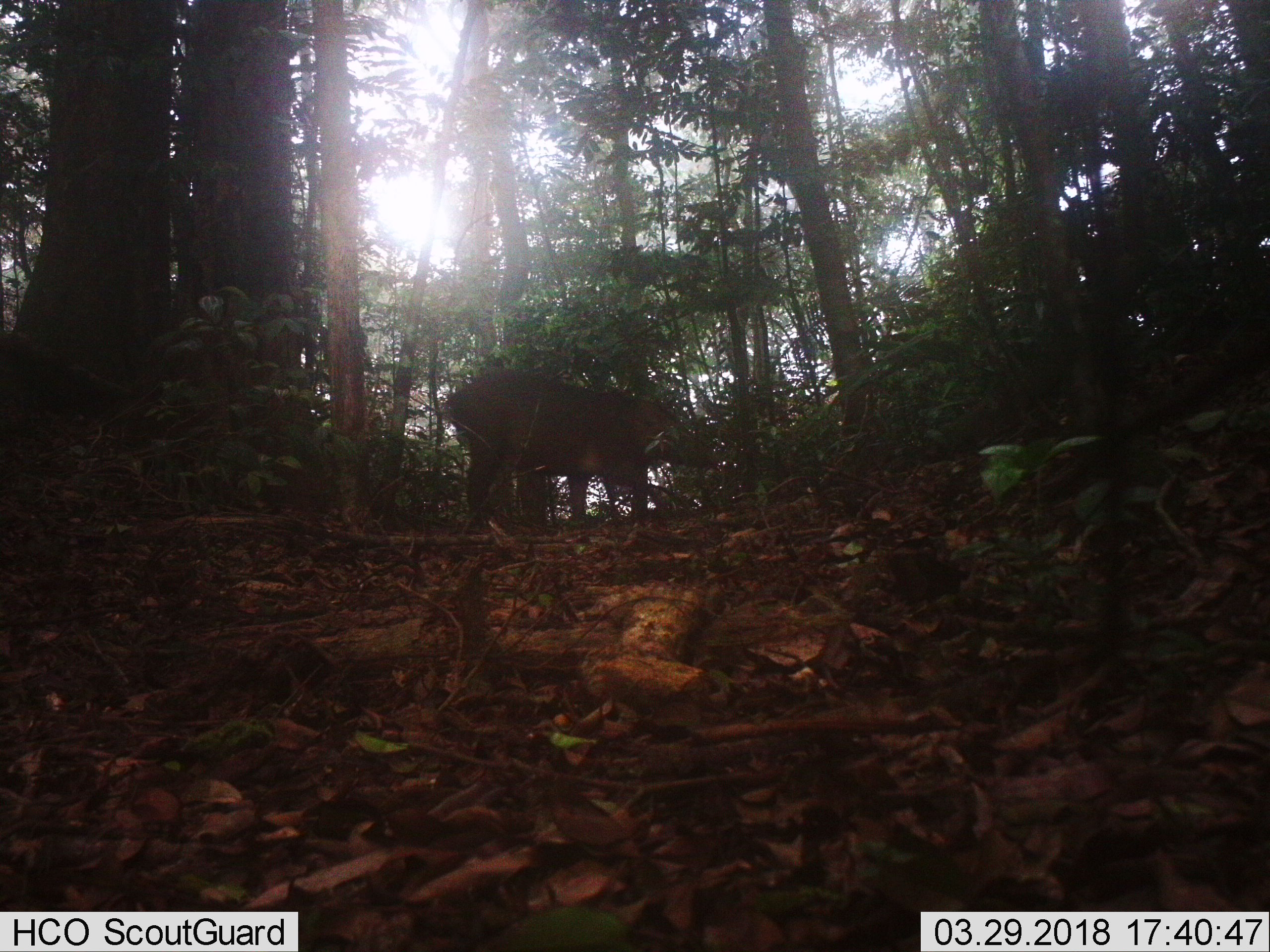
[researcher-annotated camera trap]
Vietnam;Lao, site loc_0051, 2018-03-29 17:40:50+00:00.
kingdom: Animalia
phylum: Chordata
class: Mammalia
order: Artiodactyla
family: Suidae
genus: Sus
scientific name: Sus scrofa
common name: eurasian wild pig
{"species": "eurasian wild pig (Sus scrofa)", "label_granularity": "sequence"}